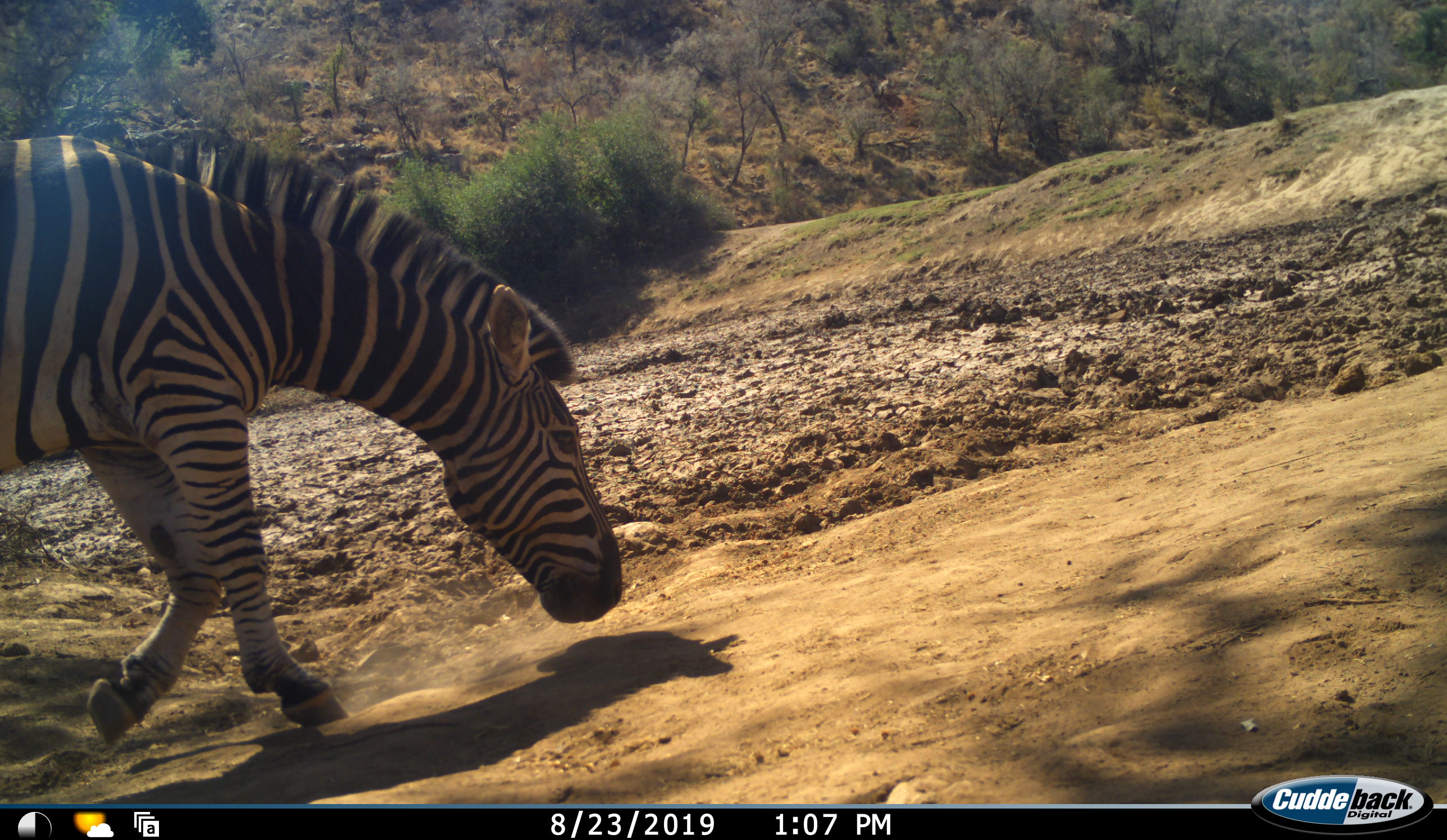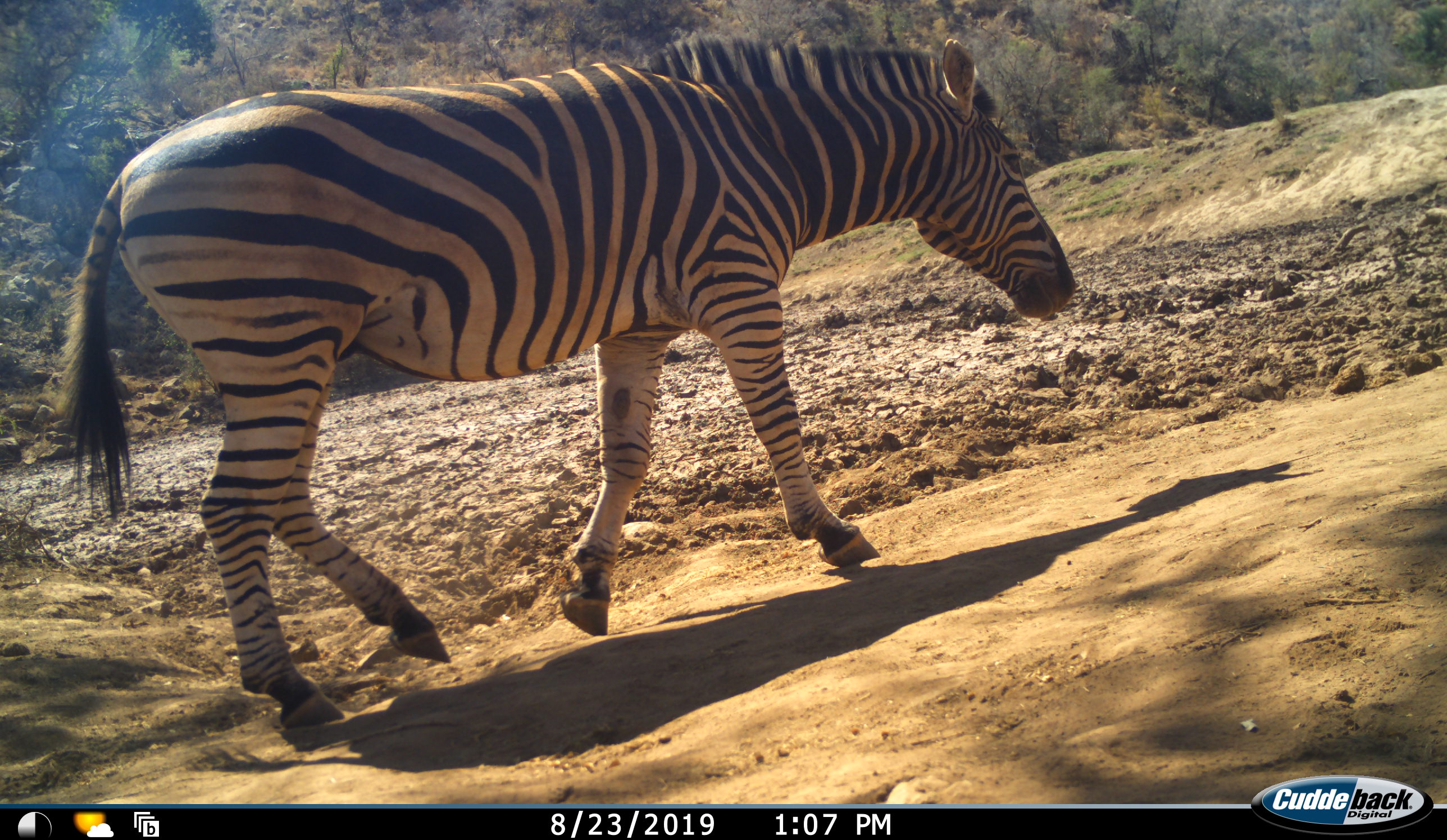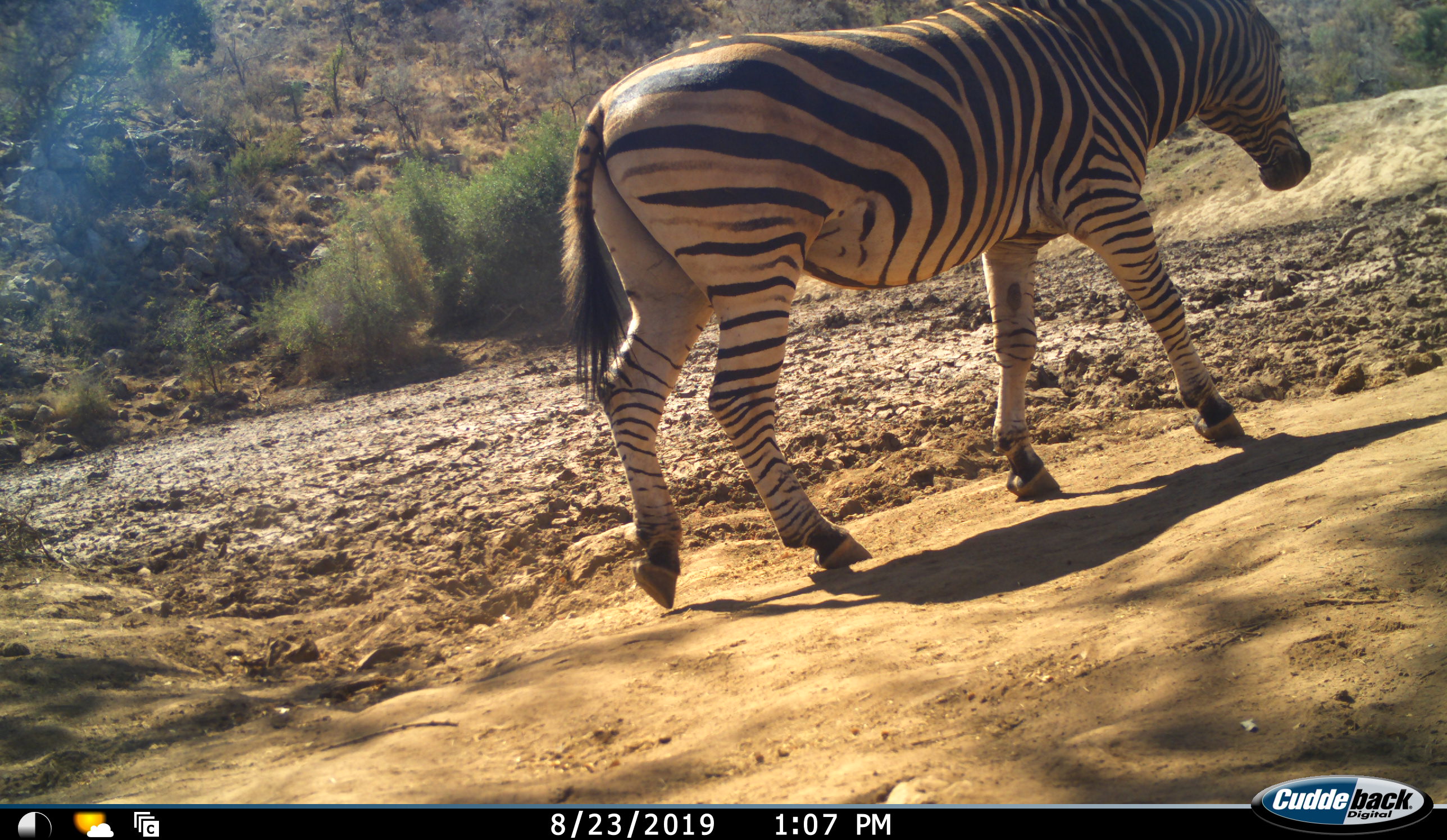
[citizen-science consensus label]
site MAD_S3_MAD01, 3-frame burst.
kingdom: Animalia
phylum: Chordata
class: Mammalia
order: Perissodactyla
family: Equidae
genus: Equus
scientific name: Equus quagga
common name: plains zebra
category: zebraplains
Zebraplains (plains zebra) (Equus quagga), count 1. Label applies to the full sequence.